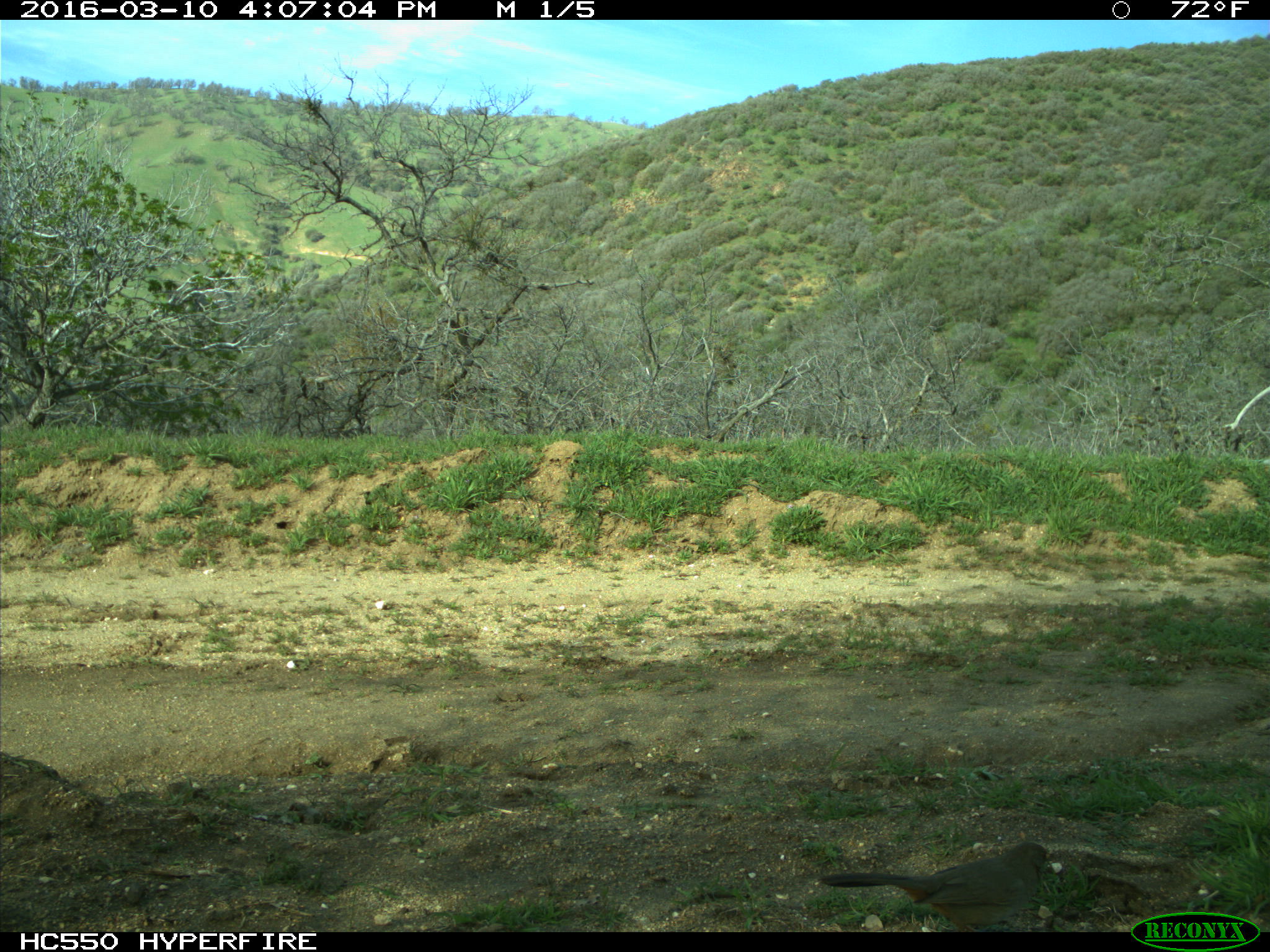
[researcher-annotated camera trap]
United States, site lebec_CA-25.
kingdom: Animalia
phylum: Chordata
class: Aves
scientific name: Aves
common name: birds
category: unidentified bird